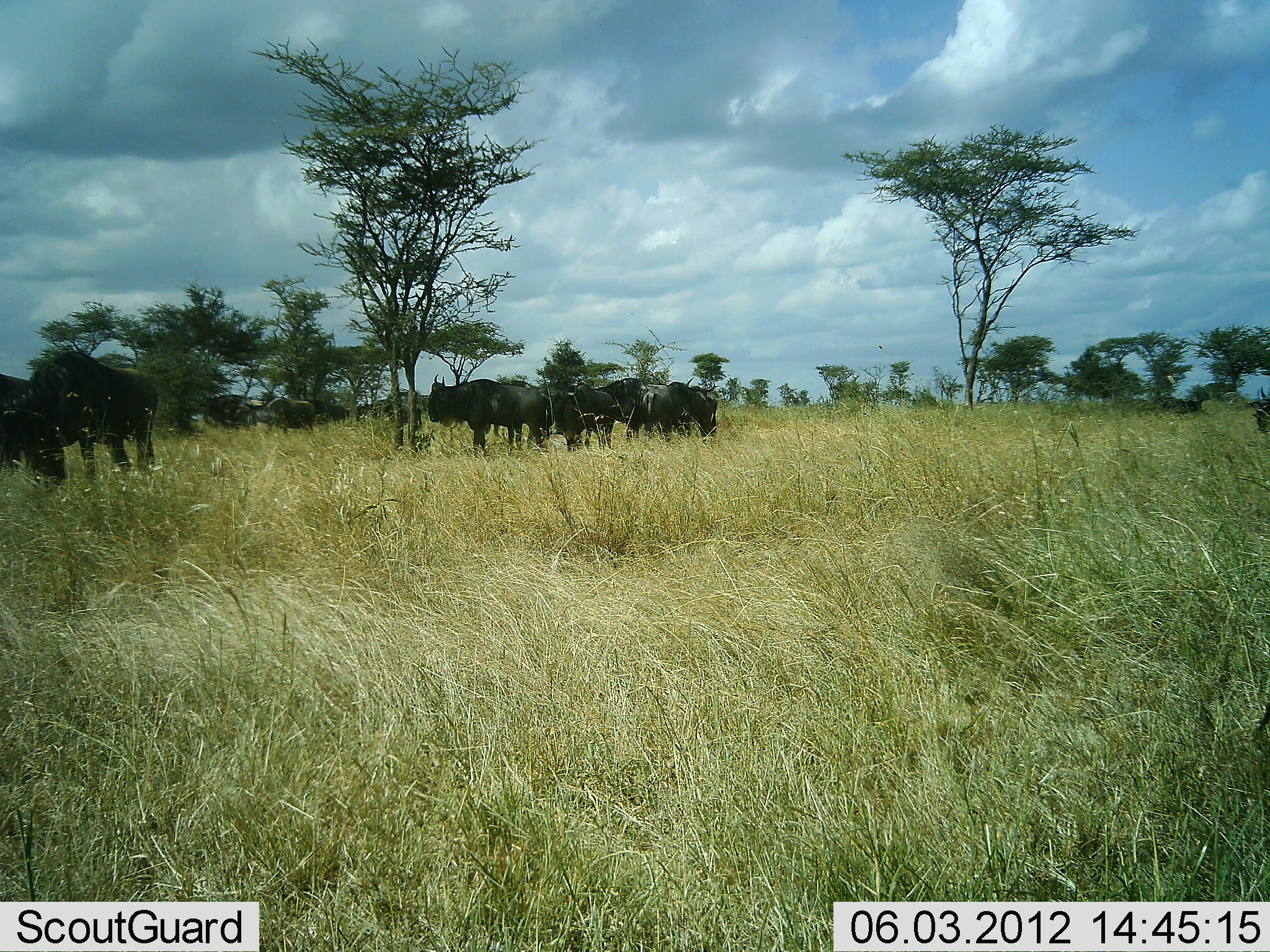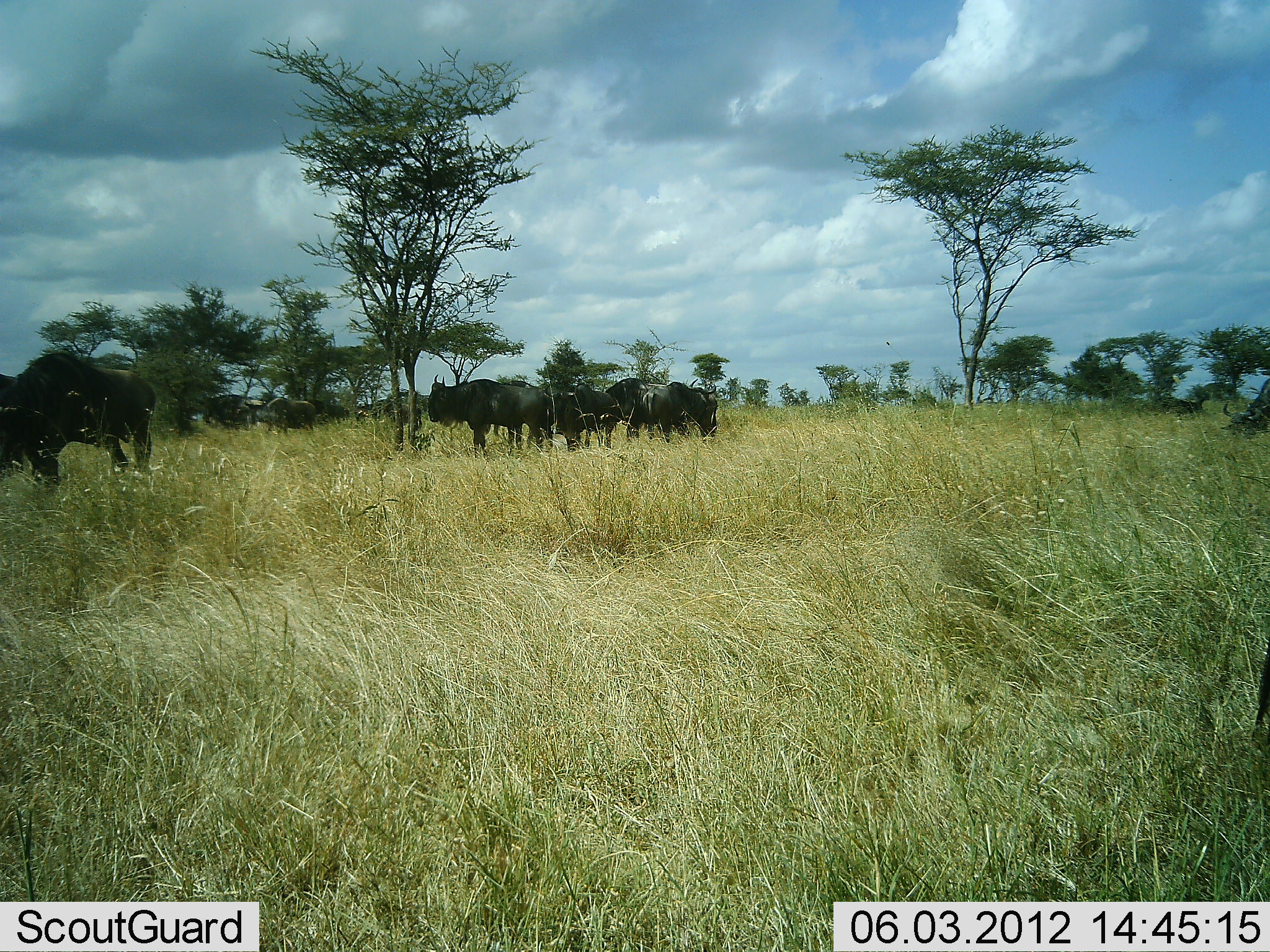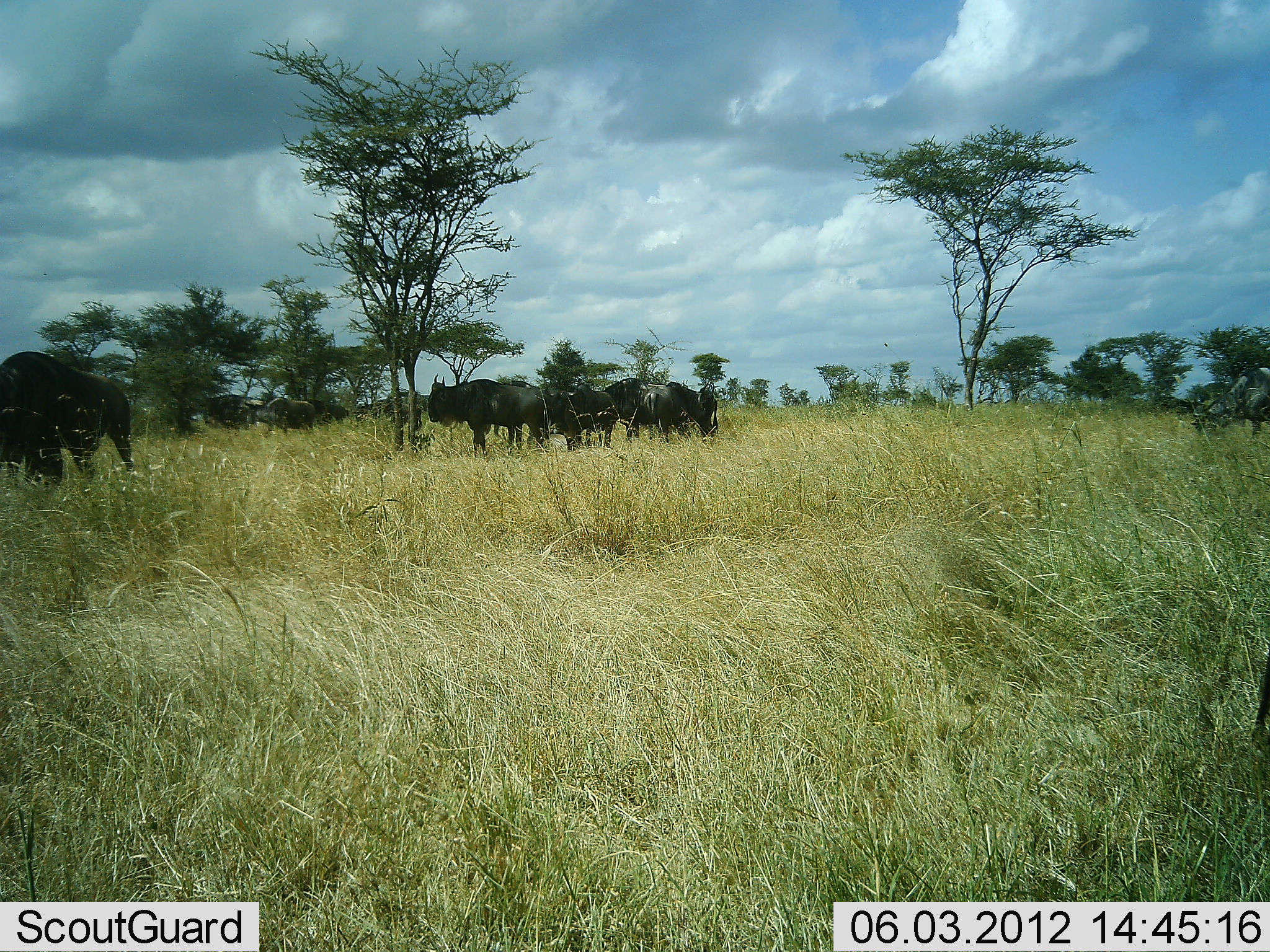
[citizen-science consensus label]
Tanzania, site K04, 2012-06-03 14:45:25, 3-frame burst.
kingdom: Animalia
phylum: Chordata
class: Mammalia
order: Artiodactyla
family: Bovidae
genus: Connochaetes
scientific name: Connochaetes taurinus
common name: blue wildebeest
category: wildebeest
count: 10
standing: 100%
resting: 0%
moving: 70%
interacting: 0%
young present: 0%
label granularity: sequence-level